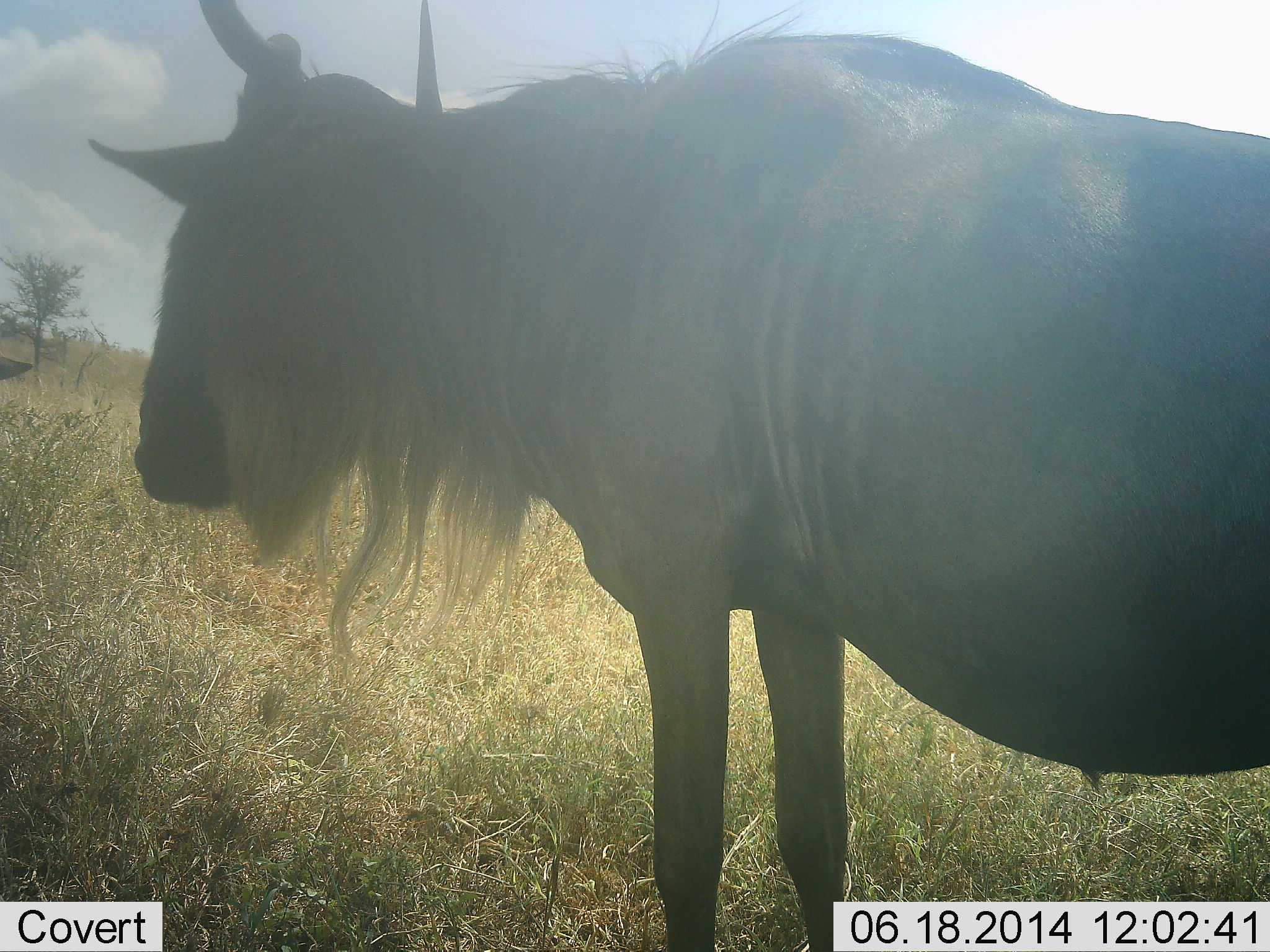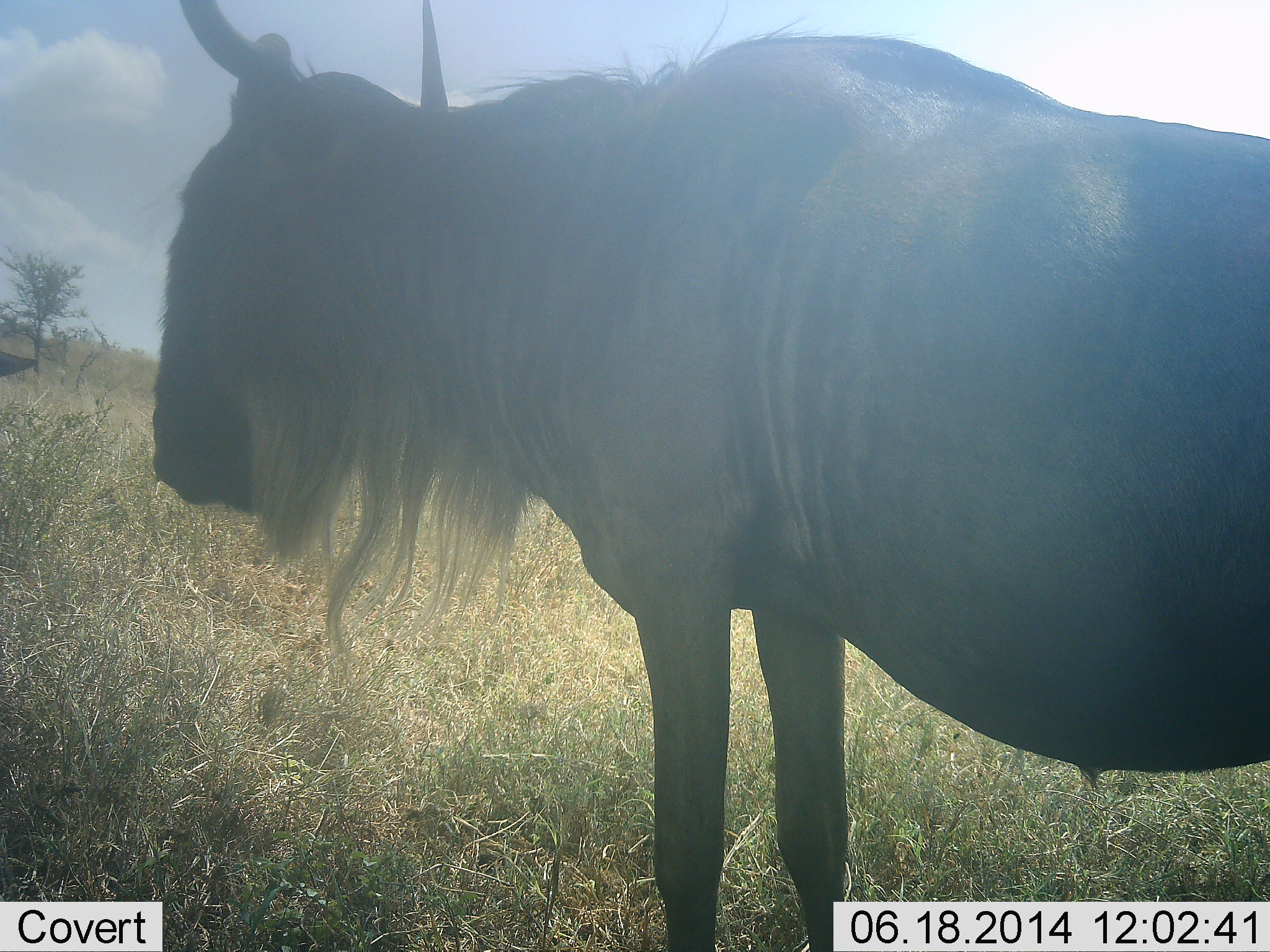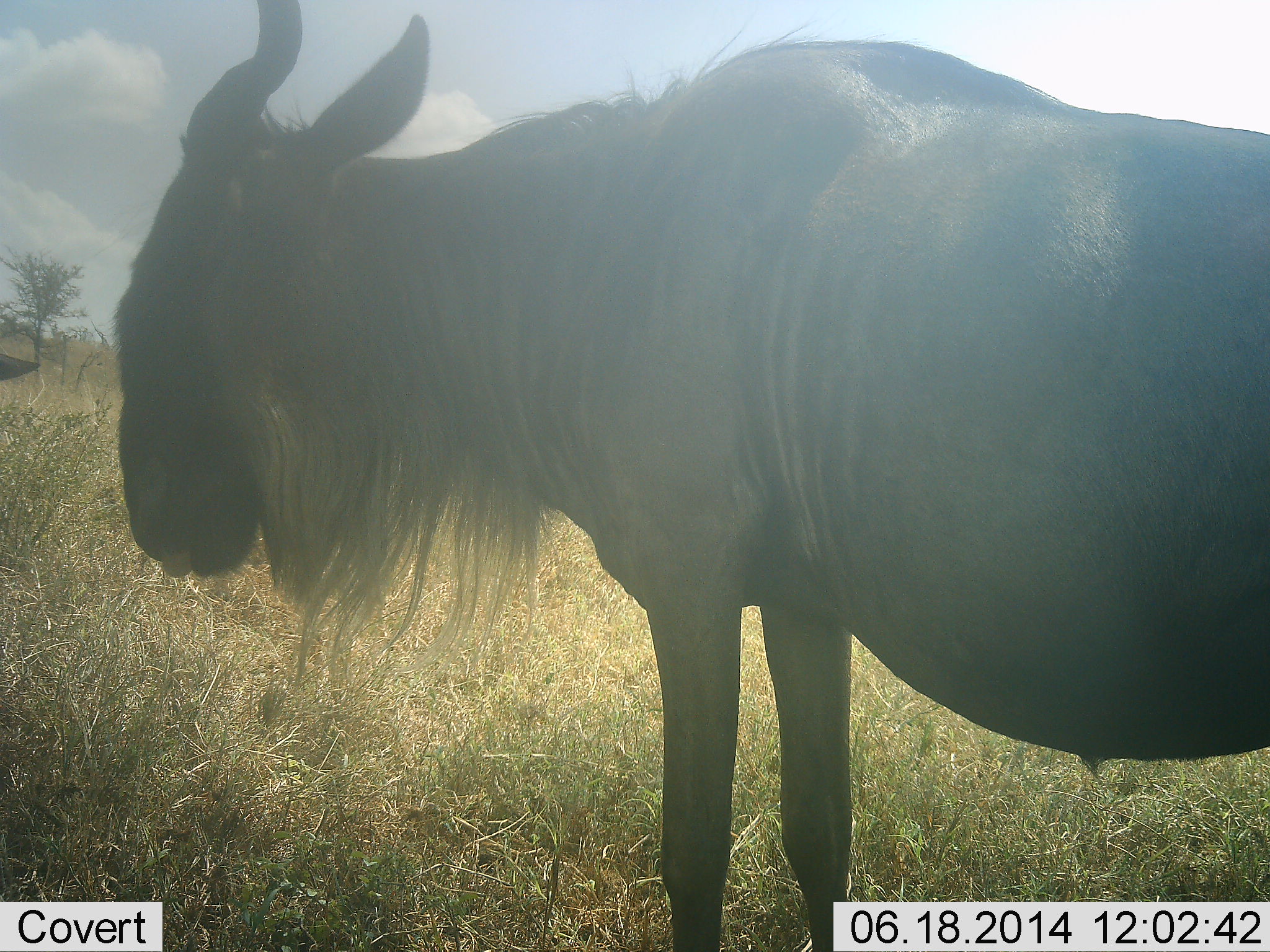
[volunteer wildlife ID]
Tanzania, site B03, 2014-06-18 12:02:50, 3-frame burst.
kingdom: Animalia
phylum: Chordata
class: Mammalia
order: Artiodactyla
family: Bovidae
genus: Connochaetes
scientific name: Connochaetes taurinus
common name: blue wildebeest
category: wildebeest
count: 2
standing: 100%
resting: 0%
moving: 0%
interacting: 10%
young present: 0%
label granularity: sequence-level